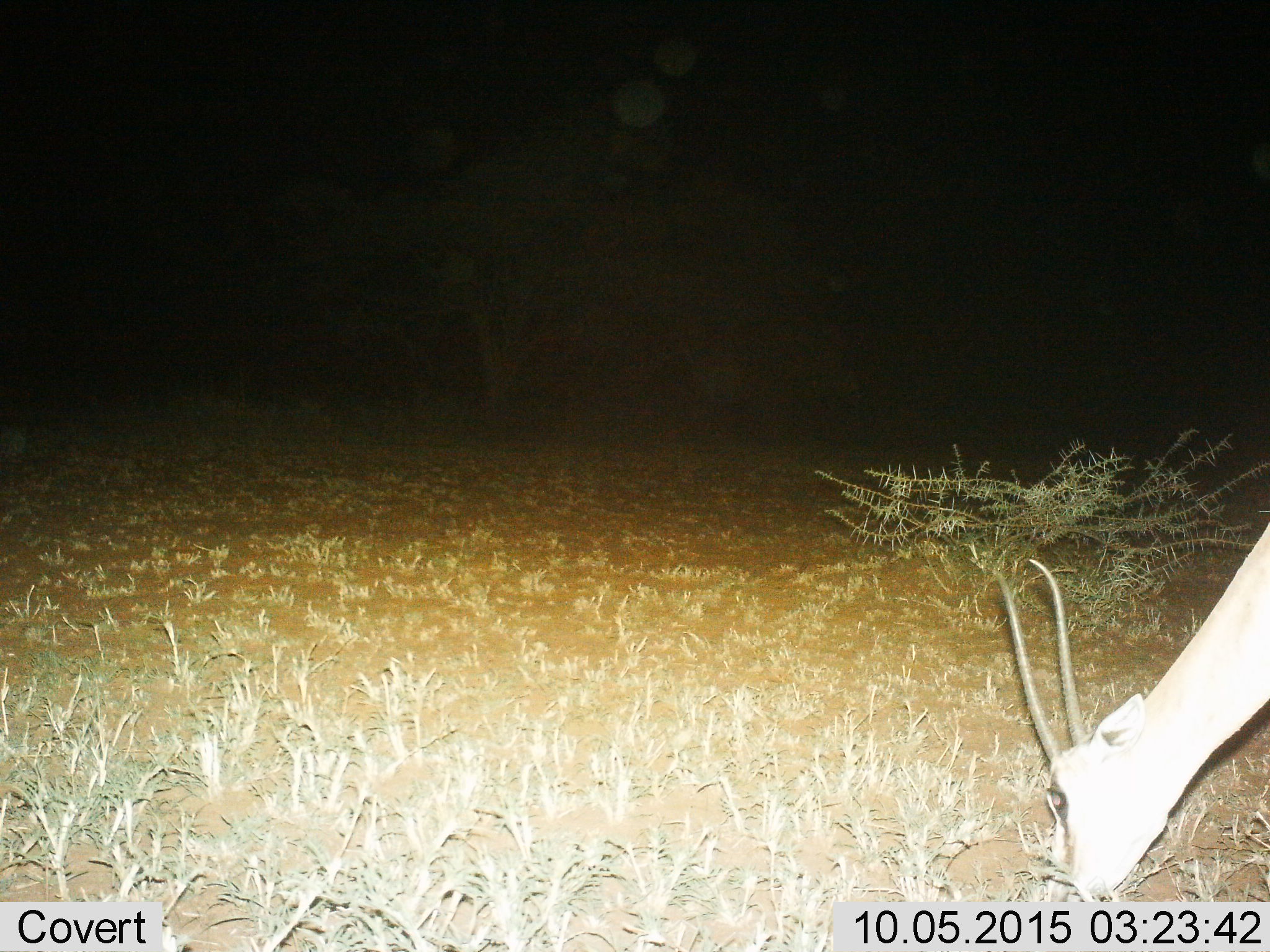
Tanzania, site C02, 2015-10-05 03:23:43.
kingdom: Animalia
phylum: Chordata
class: Mammalia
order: Artiodactyla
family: Bovidae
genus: Eudorcas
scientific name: Eudorcas thomsonii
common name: thomson's gazelle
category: gazellethomsons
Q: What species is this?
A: Gazellethomsons (thomson's gazelle) (Eudorcas thomsonii).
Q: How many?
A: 1.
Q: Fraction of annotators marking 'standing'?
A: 10%.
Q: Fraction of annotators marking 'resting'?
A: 0%.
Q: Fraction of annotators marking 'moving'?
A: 0%.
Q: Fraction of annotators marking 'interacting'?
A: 0%.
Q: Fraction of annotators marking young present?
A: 0%.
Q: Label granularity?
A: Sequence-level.